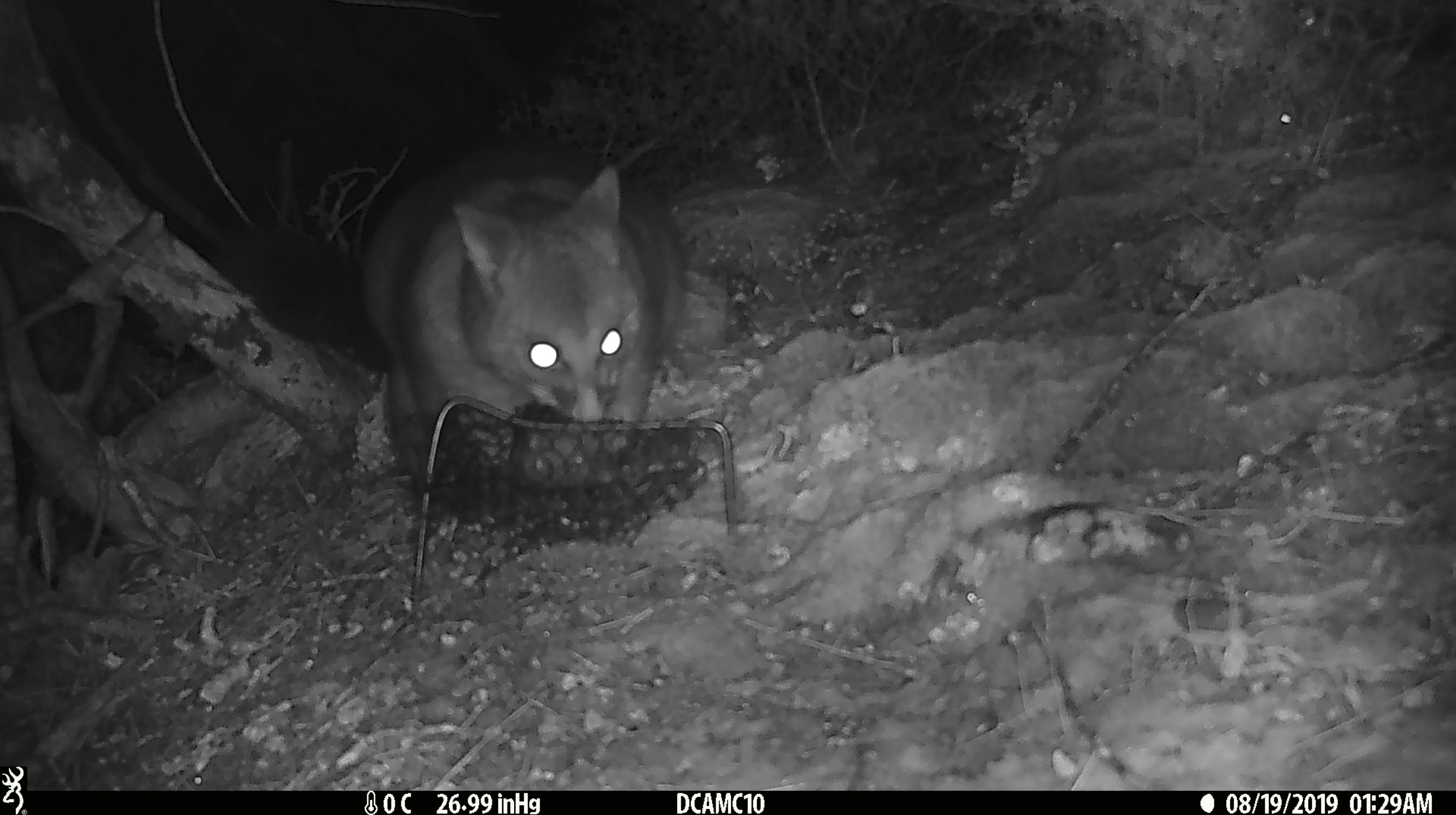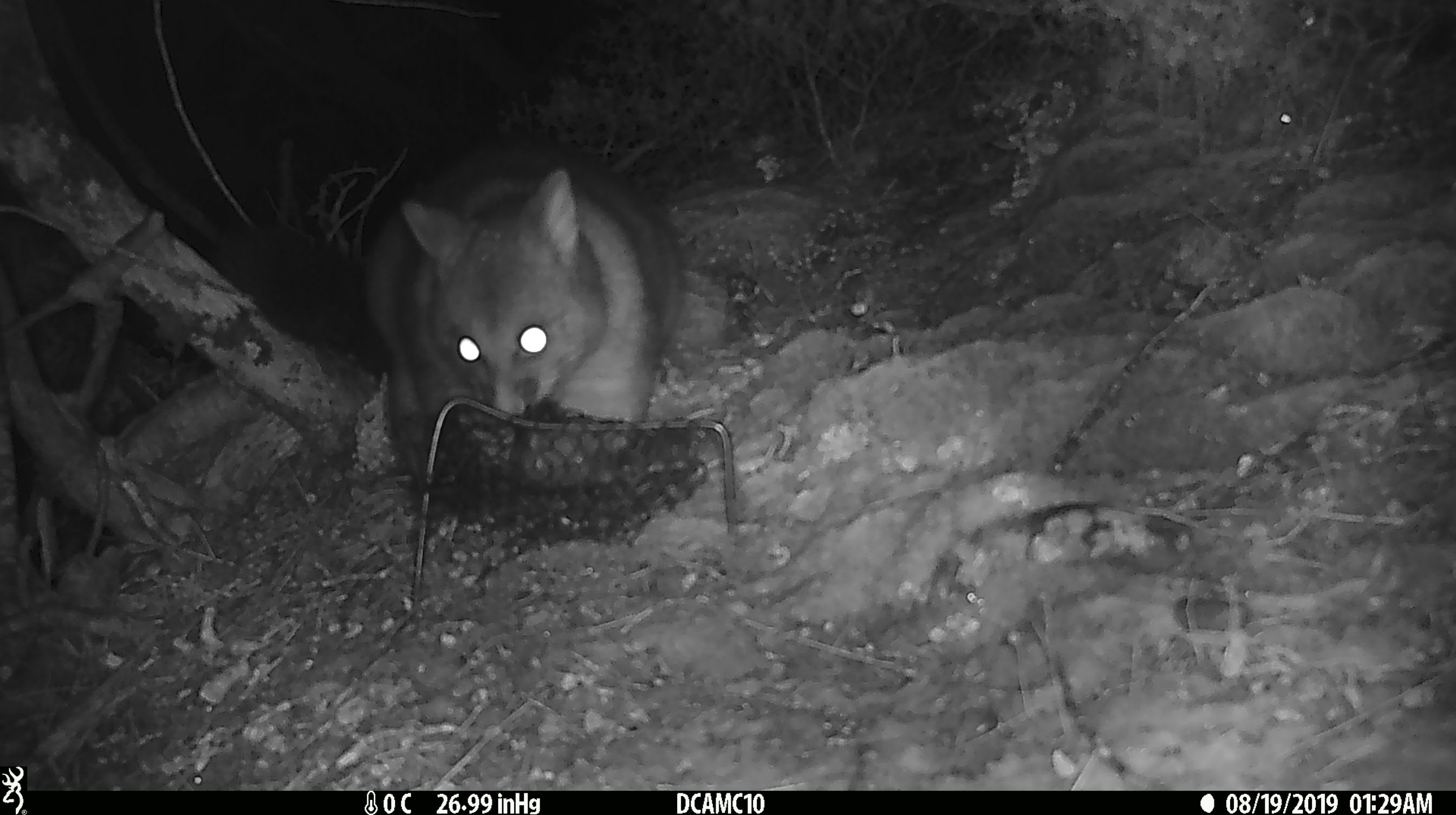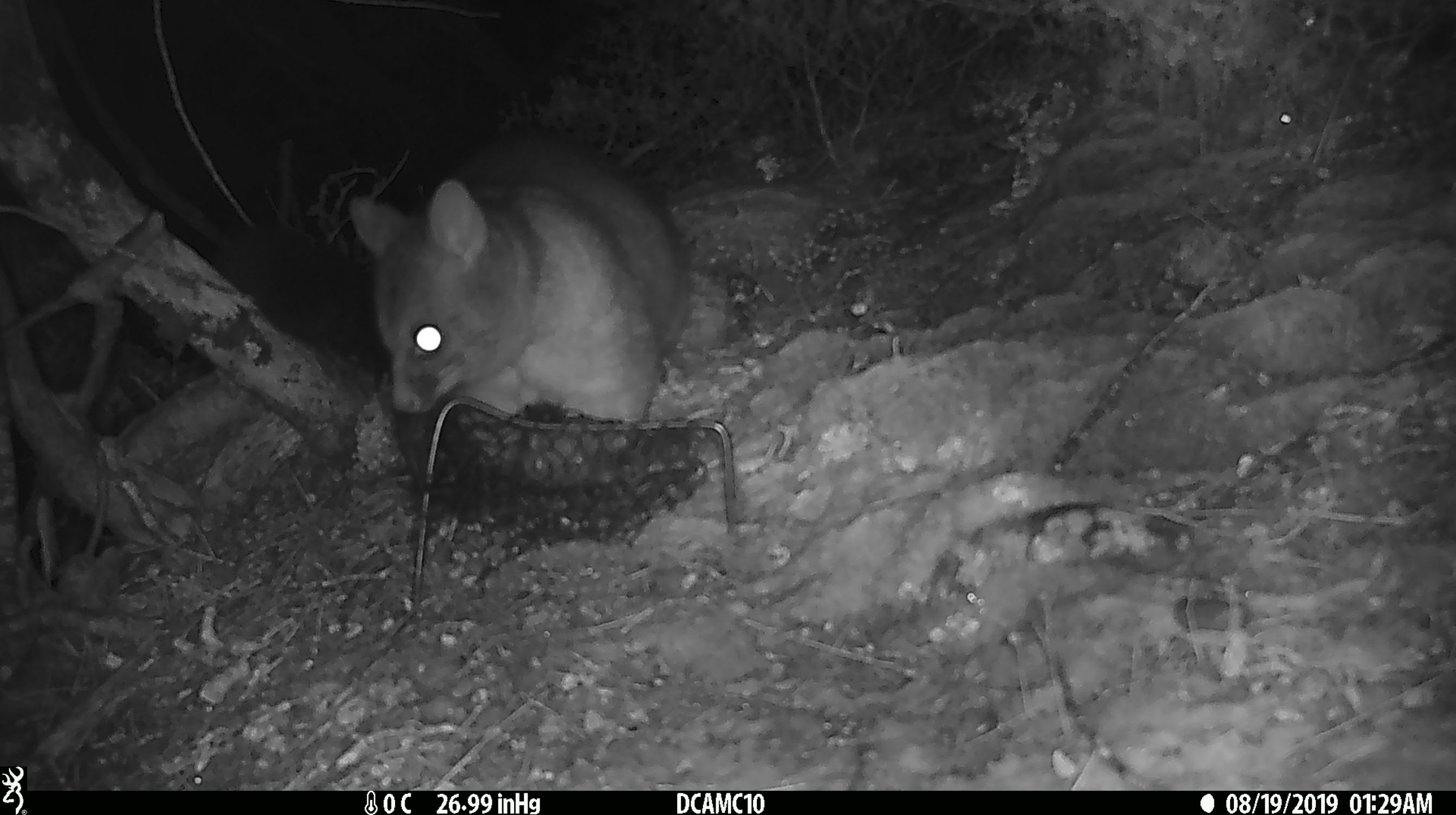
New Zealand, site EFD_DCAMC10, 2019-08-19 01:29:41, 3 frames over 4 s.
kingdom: Animalia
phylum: Chordata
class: Mammalia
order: Diprotodontia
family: Phalangeridae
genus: Trichosurus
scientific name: Trichosurus vulpecula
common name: common brushtail possum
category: possum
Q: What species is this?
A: Possum (common brushtail possum) (Trichosurus vulpecula).